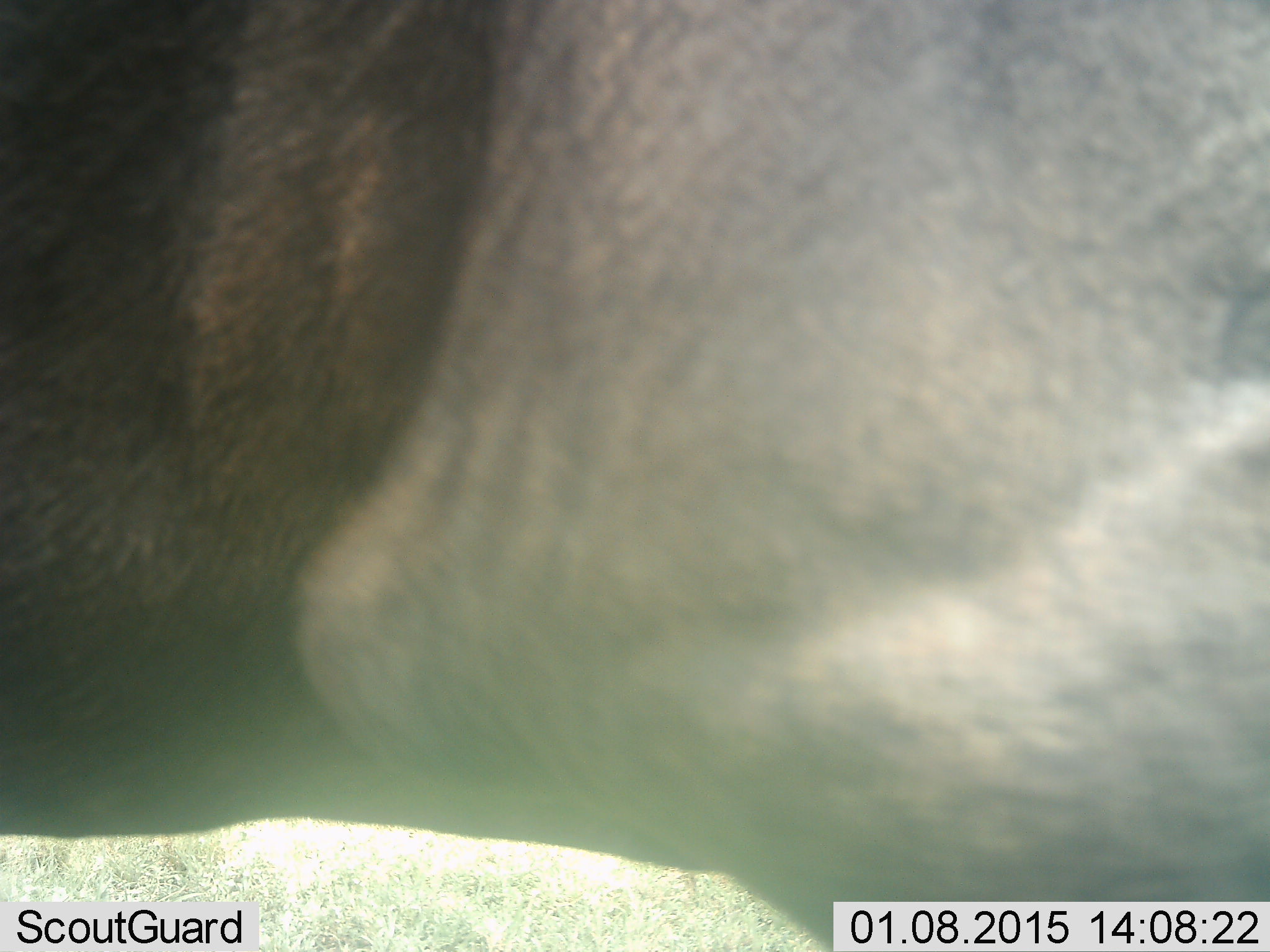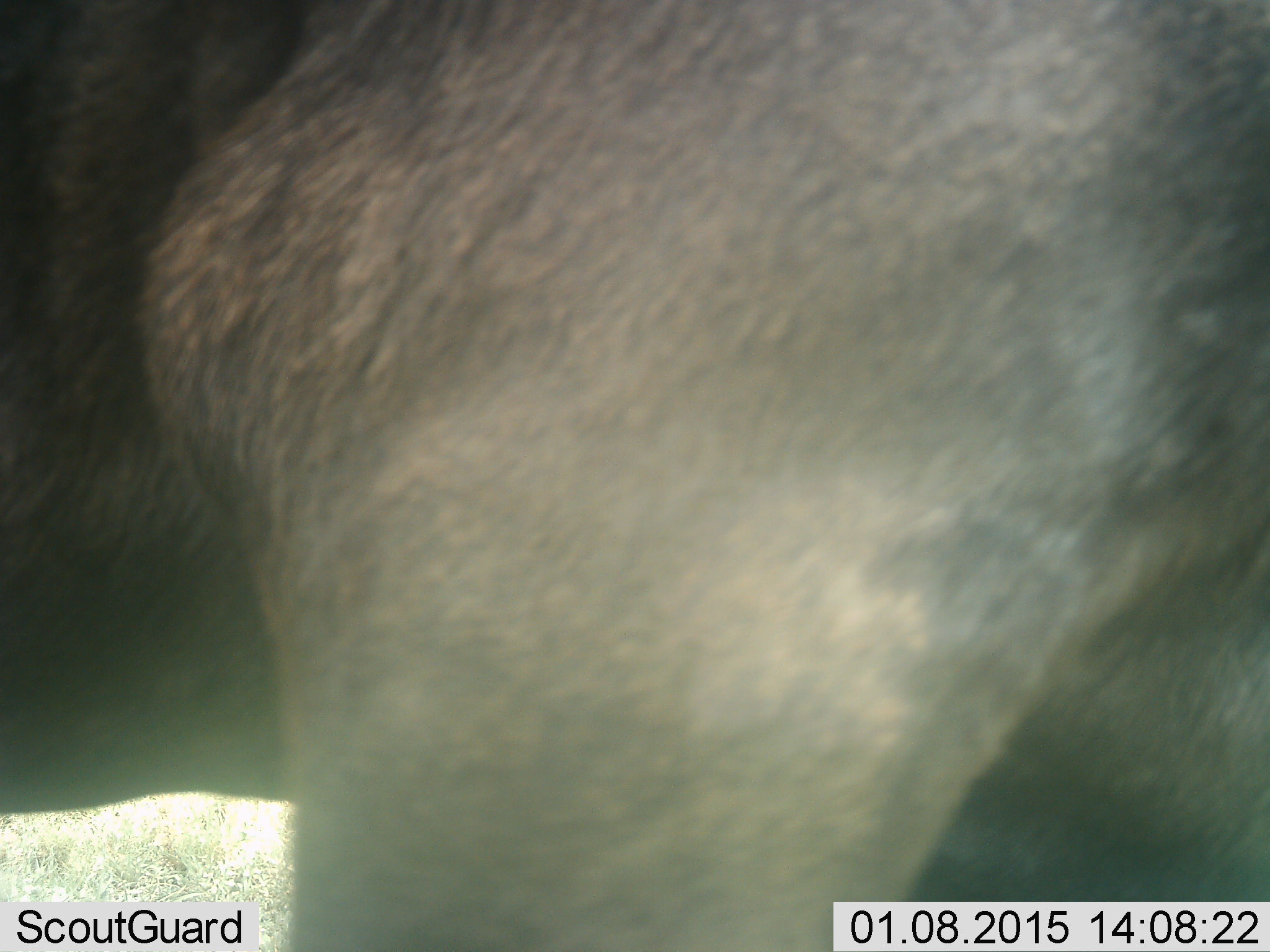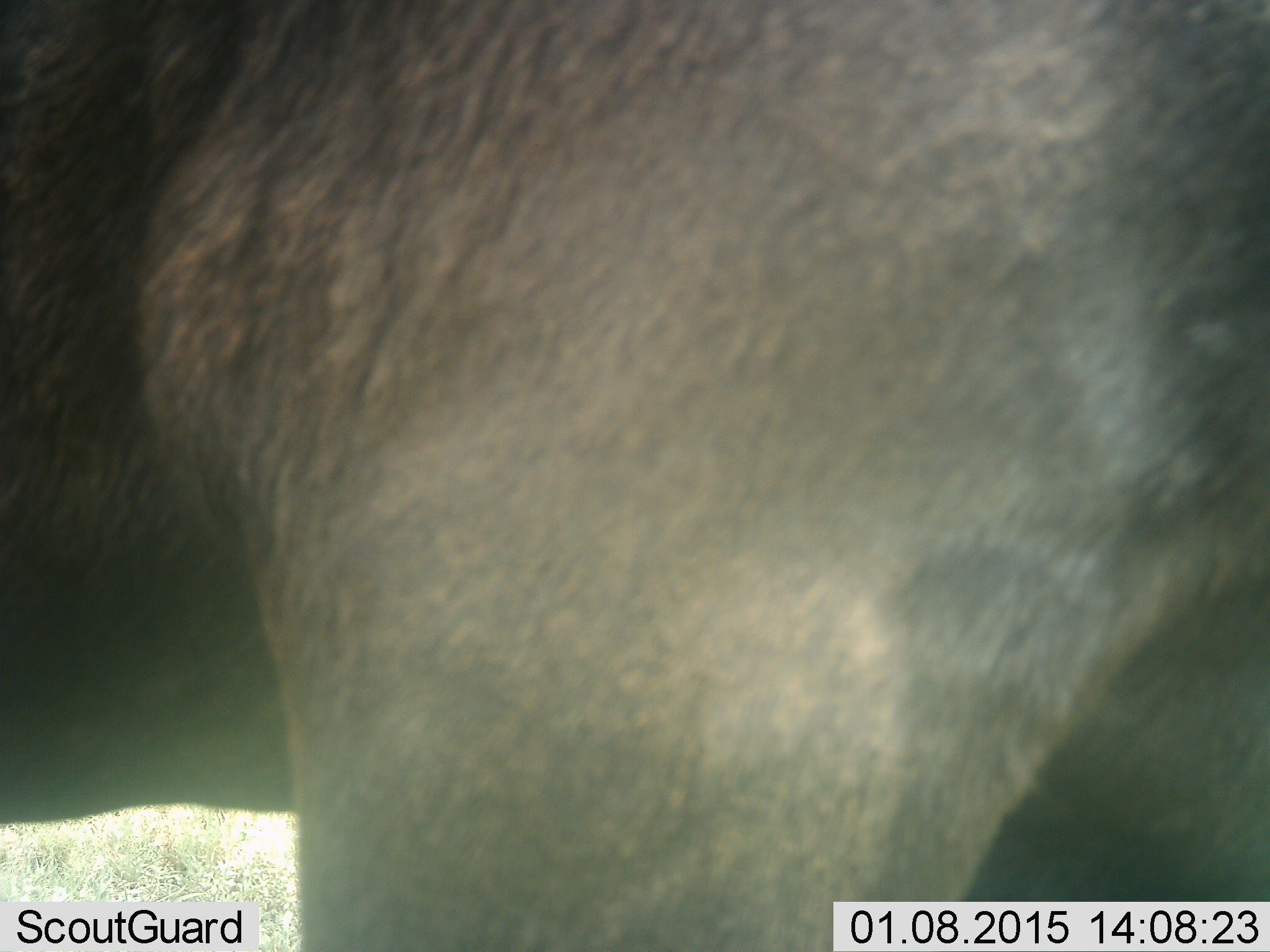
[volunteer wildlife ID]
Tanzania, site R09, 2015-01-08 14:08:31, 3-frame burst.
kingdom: Animalia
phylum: Chordata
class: Mammalia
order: Artiodactyla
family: Bovidae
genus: Connochaetes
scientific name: Connochaetes taurinus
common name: blue wildebeest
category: wildebeest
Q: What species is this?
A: Wildebeest (blue wildebeest) (Connochaetes taurinus).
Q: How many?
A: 1.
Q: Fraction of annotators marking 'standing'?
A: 70%.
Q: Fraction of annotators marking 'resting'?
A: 0%.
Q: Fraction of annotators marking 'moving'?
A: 30%.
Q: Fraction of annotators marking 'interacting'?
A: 0%.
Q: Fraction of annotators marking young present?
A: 0%.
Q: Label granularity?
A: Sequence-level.